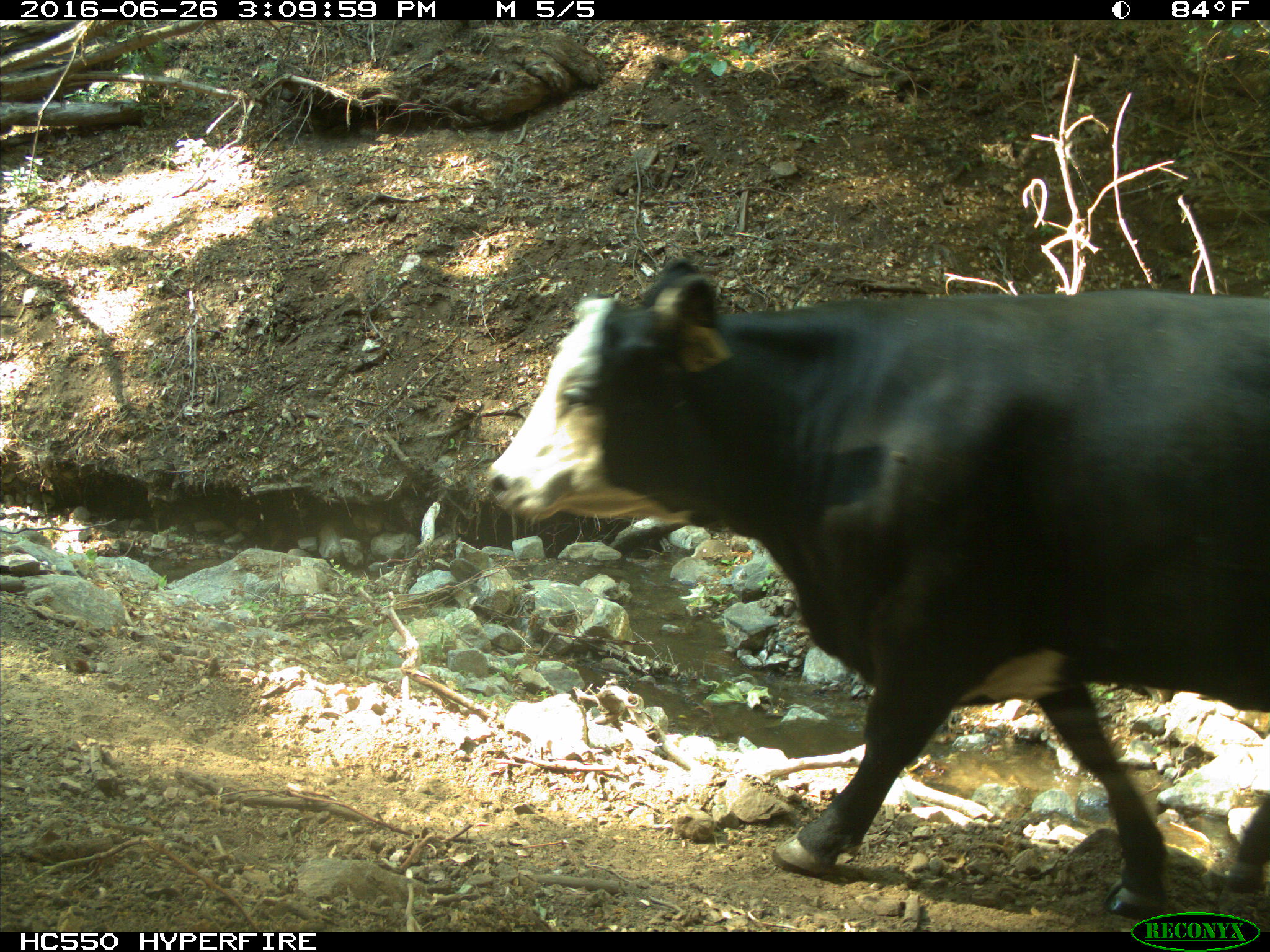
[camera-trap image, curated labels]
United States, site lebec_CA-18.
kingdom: Animalia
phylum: Chordata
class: Mammalia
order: Artiodactyla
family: Bovidae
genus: Bos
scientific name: Bos taurus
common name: domestic cow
Bos taurus (domestic cow).